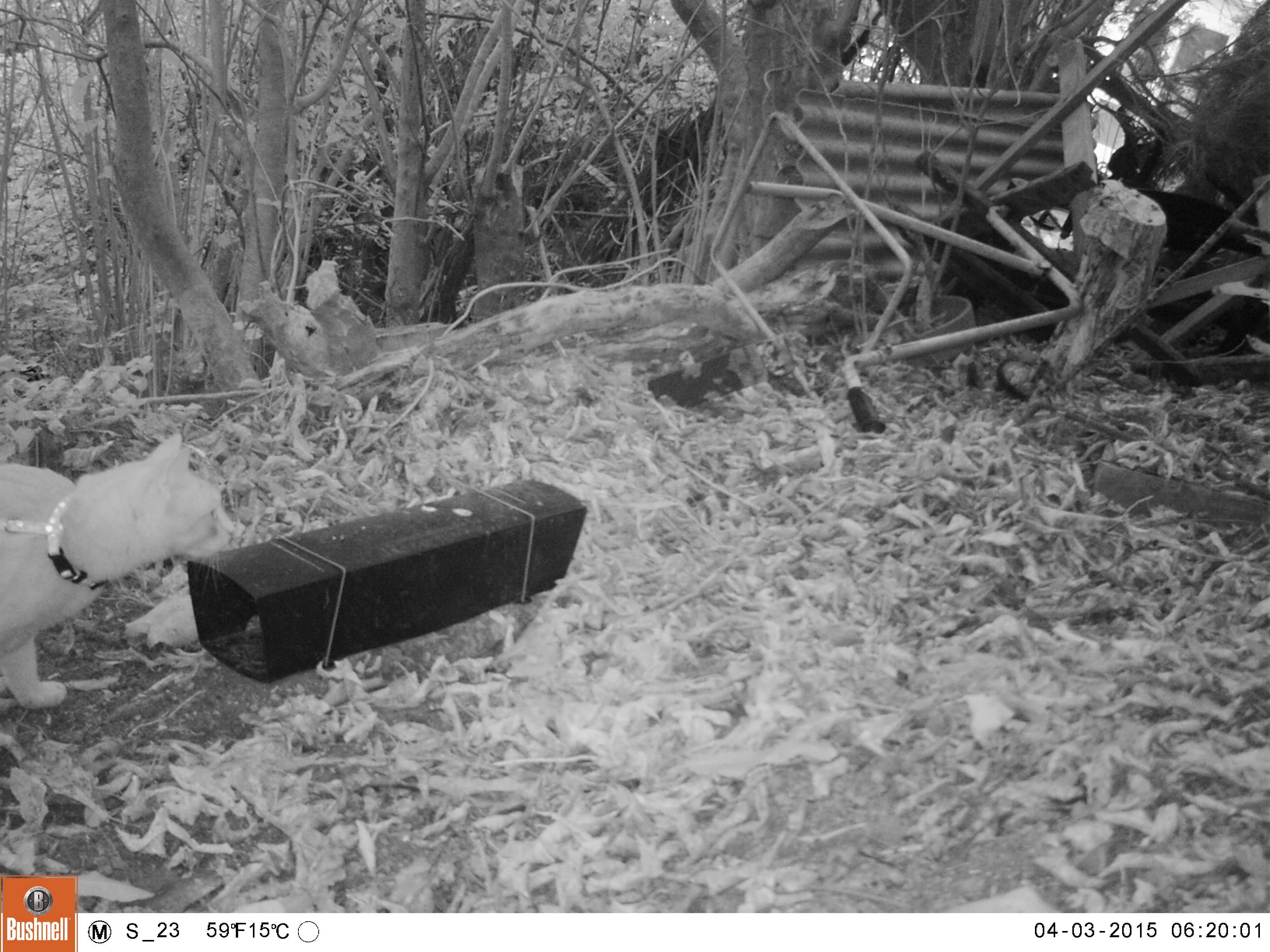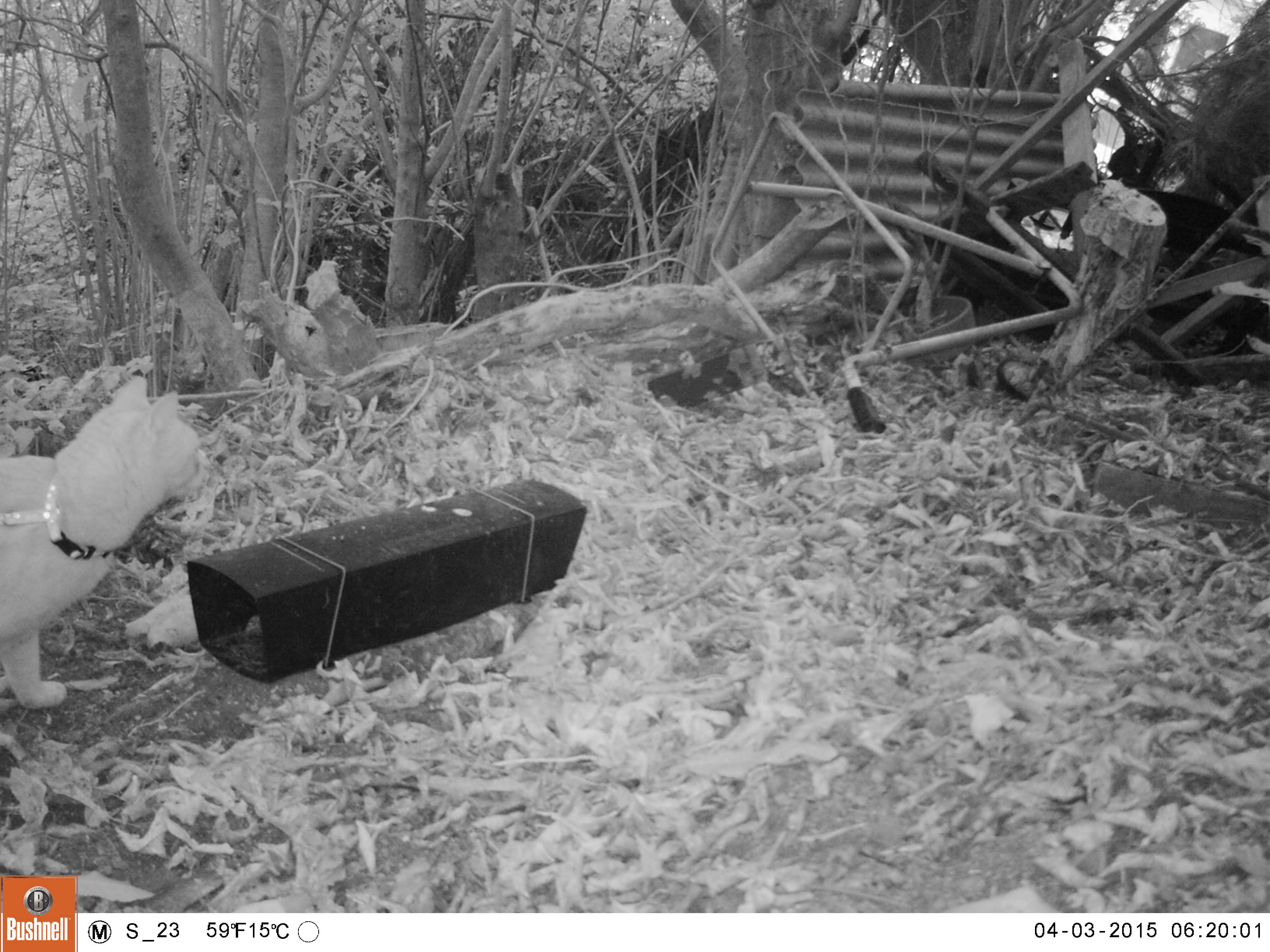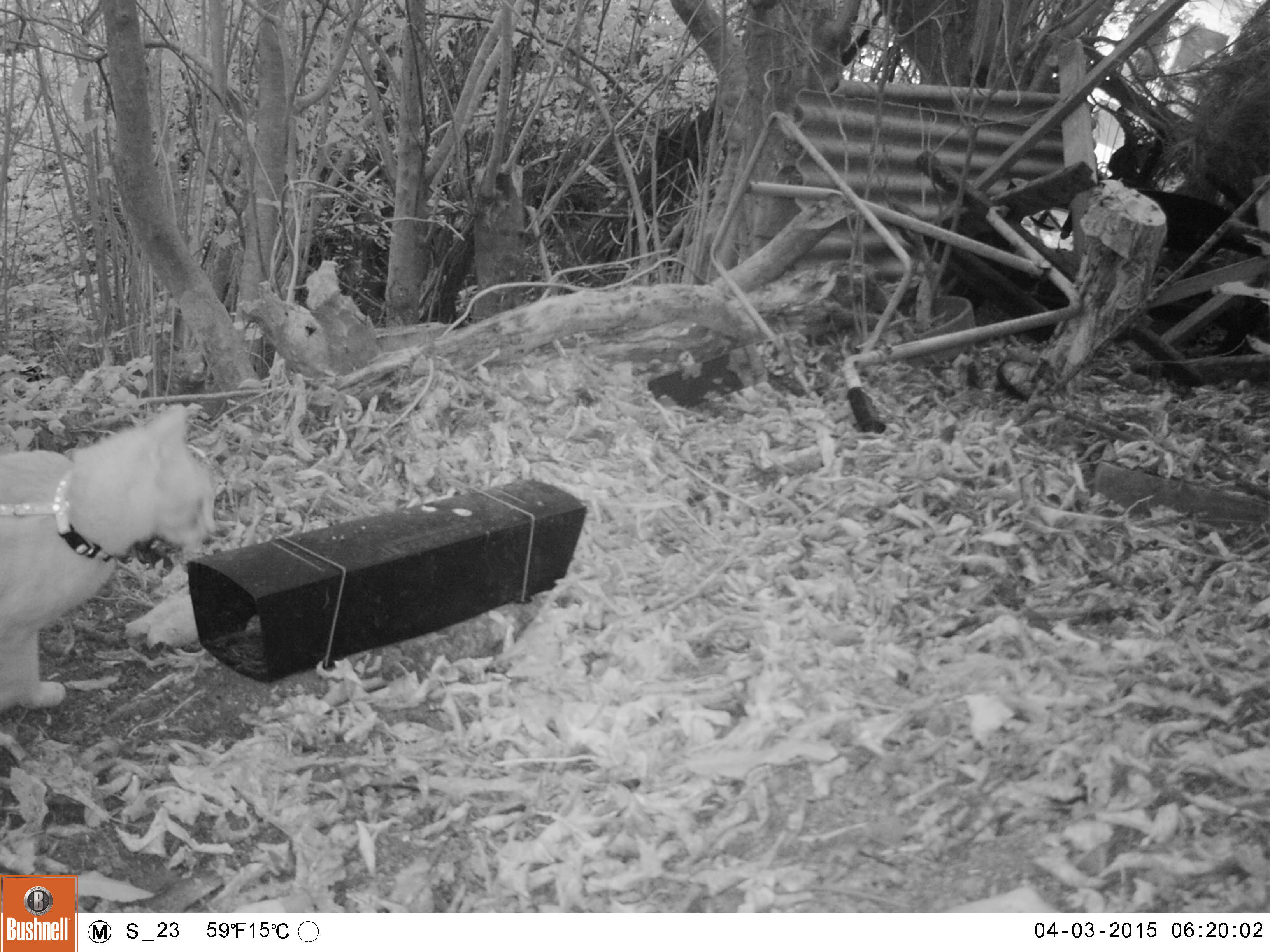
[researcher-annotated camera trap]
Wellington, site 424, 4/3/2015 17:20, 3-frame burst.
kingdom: Animalia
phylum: Chordata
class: Mammalia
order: Carnivora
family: Felidae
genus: Felis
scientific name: Felis catus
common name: cat